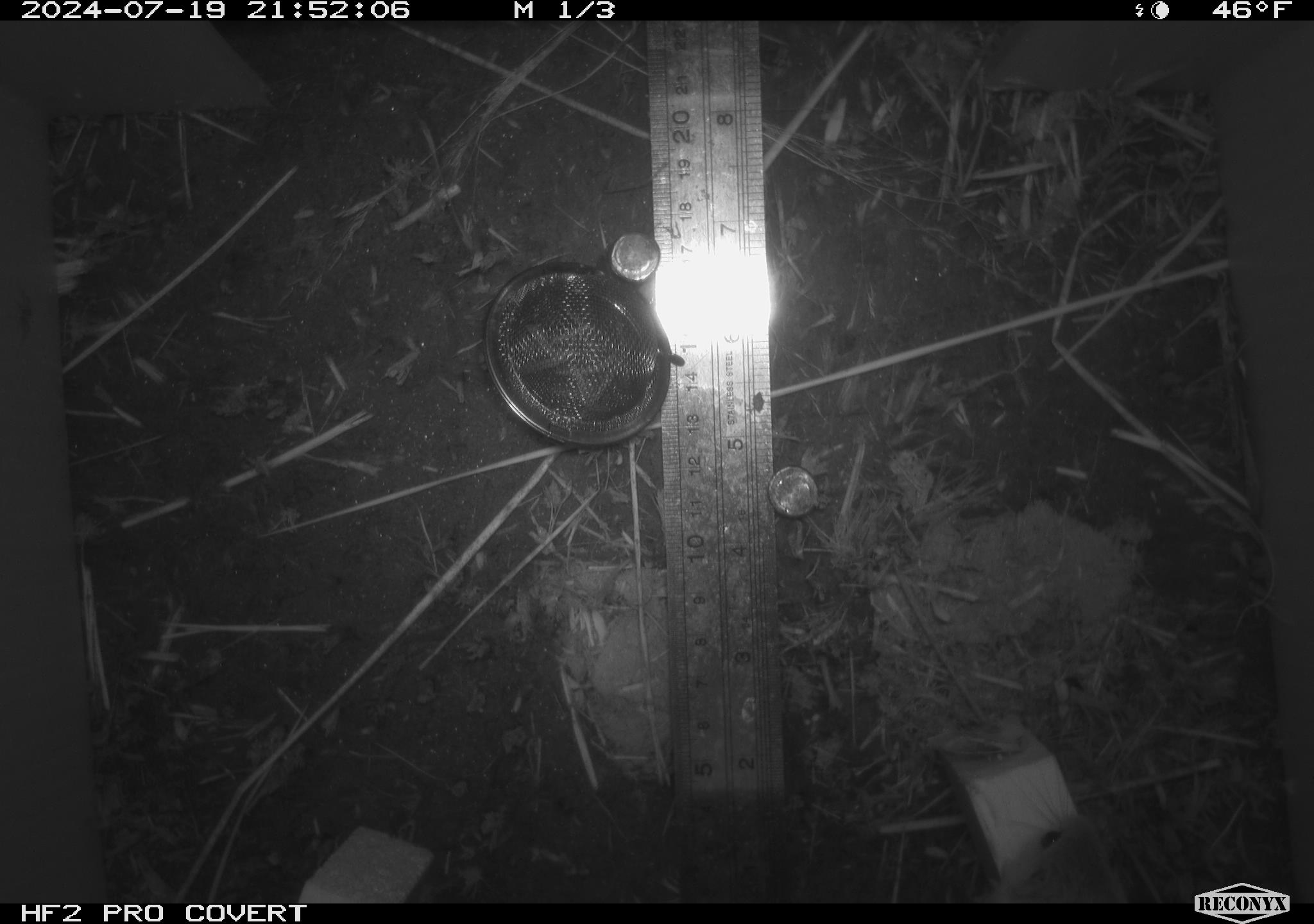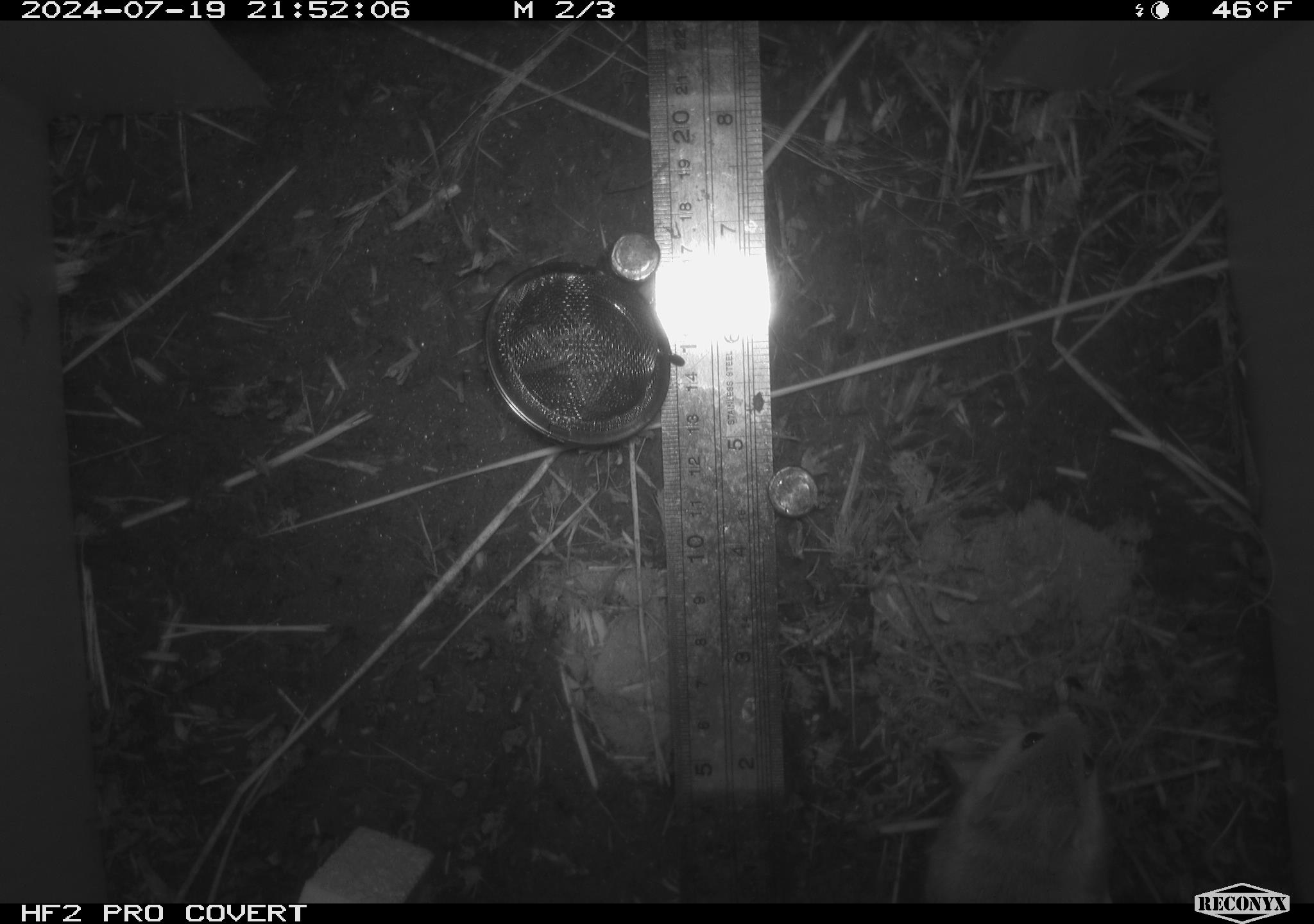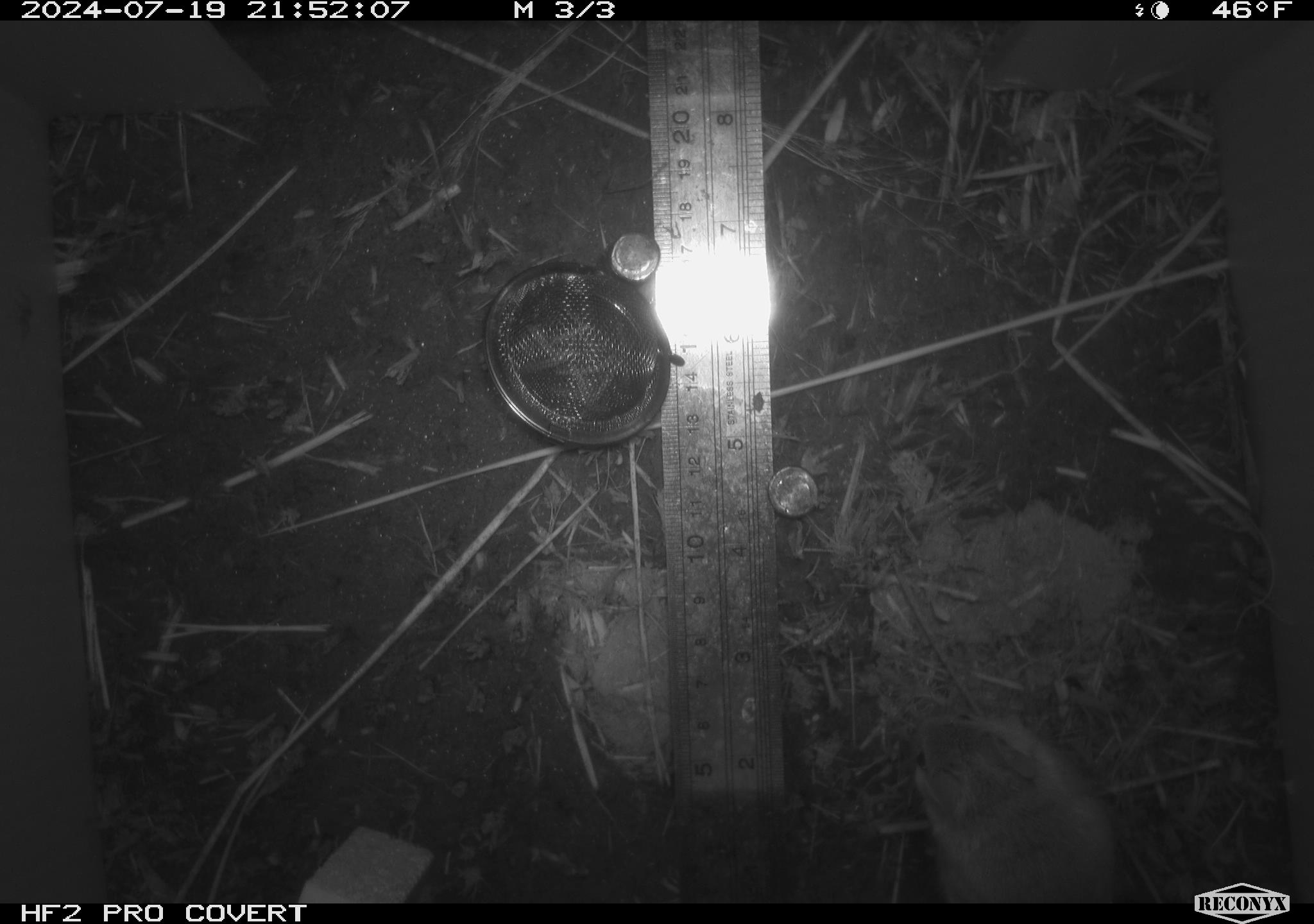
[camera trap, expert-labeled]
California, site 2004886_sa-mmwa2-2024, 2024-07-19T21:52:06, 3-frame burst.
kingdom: Animalia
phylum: Chordata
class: Mammalia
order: Rodentia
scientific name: Rodentia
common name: mouse species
Mouse species (Rodentia).